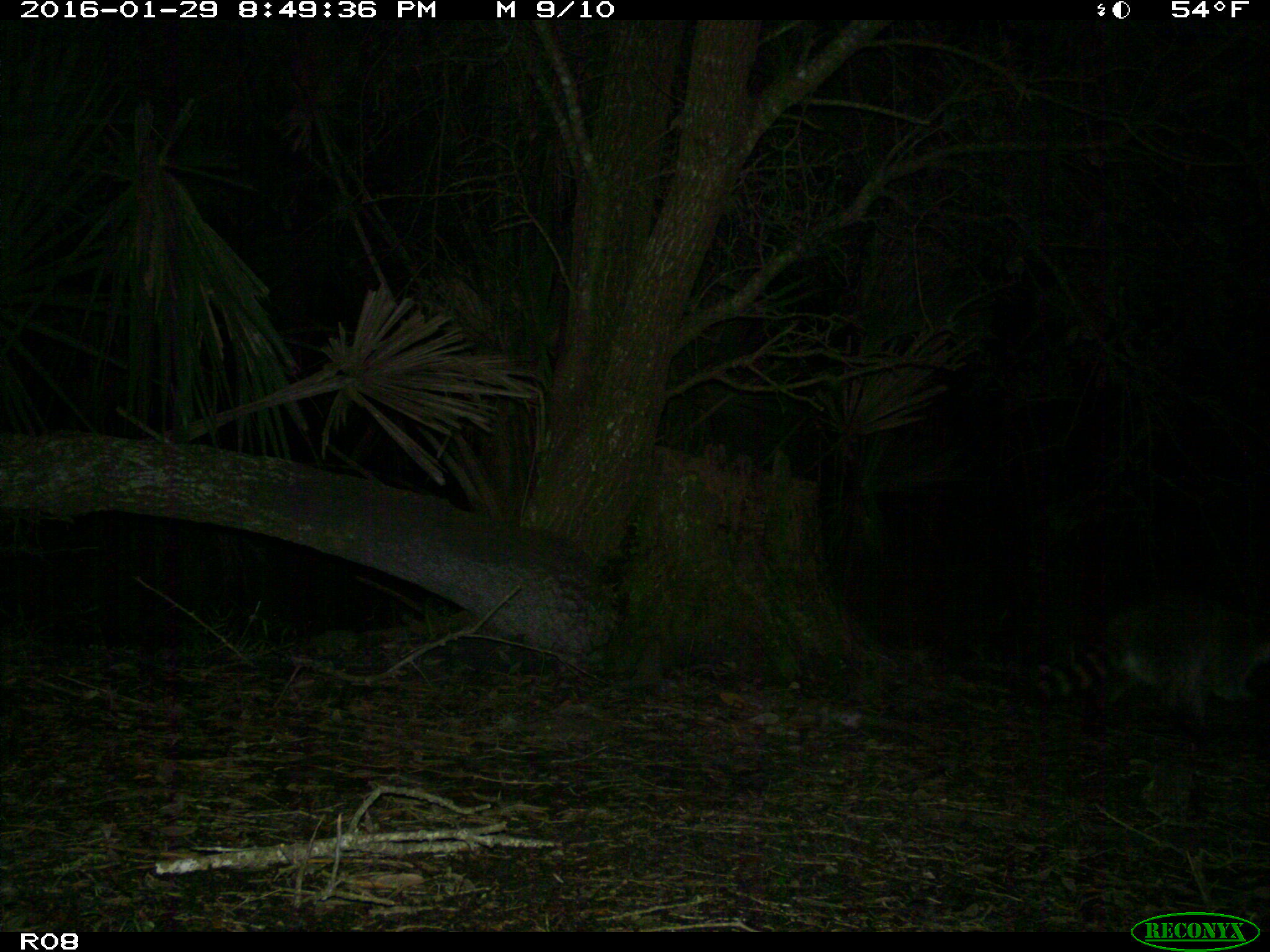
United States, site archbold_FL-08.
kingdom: Animalia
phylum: Chordata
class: Mammalia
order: Carnivora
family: Procyonidae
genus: Procyon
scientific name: Procyon lotor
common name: common raccoon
Procyon lotor (common raccoon).